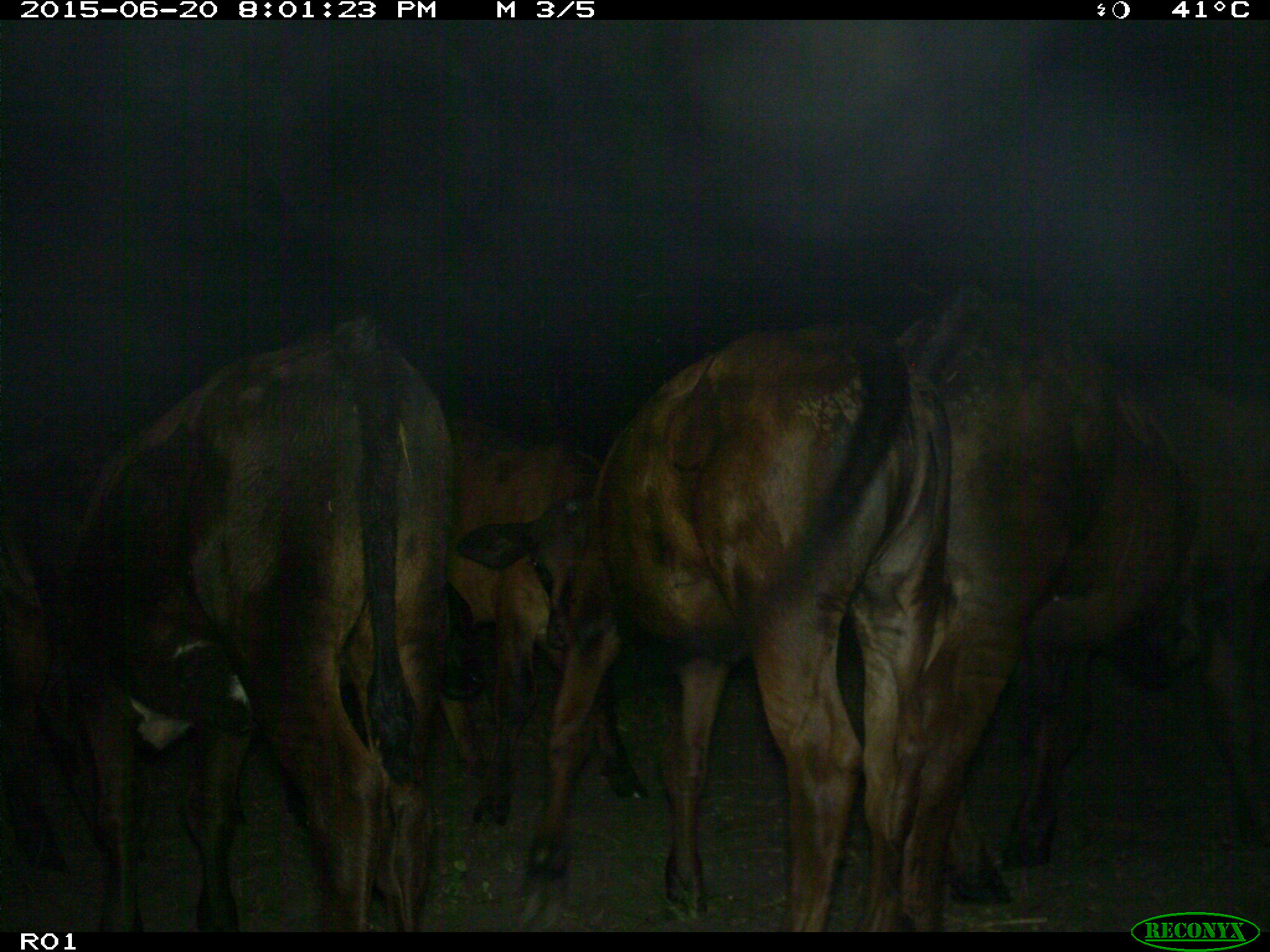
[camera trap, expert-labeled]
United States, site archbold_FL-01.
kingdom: Animalia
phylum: Chordata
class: Mammalia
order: Artiodactyla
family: Bovidae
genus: Bos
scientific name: Bos taurus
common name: domestic cow